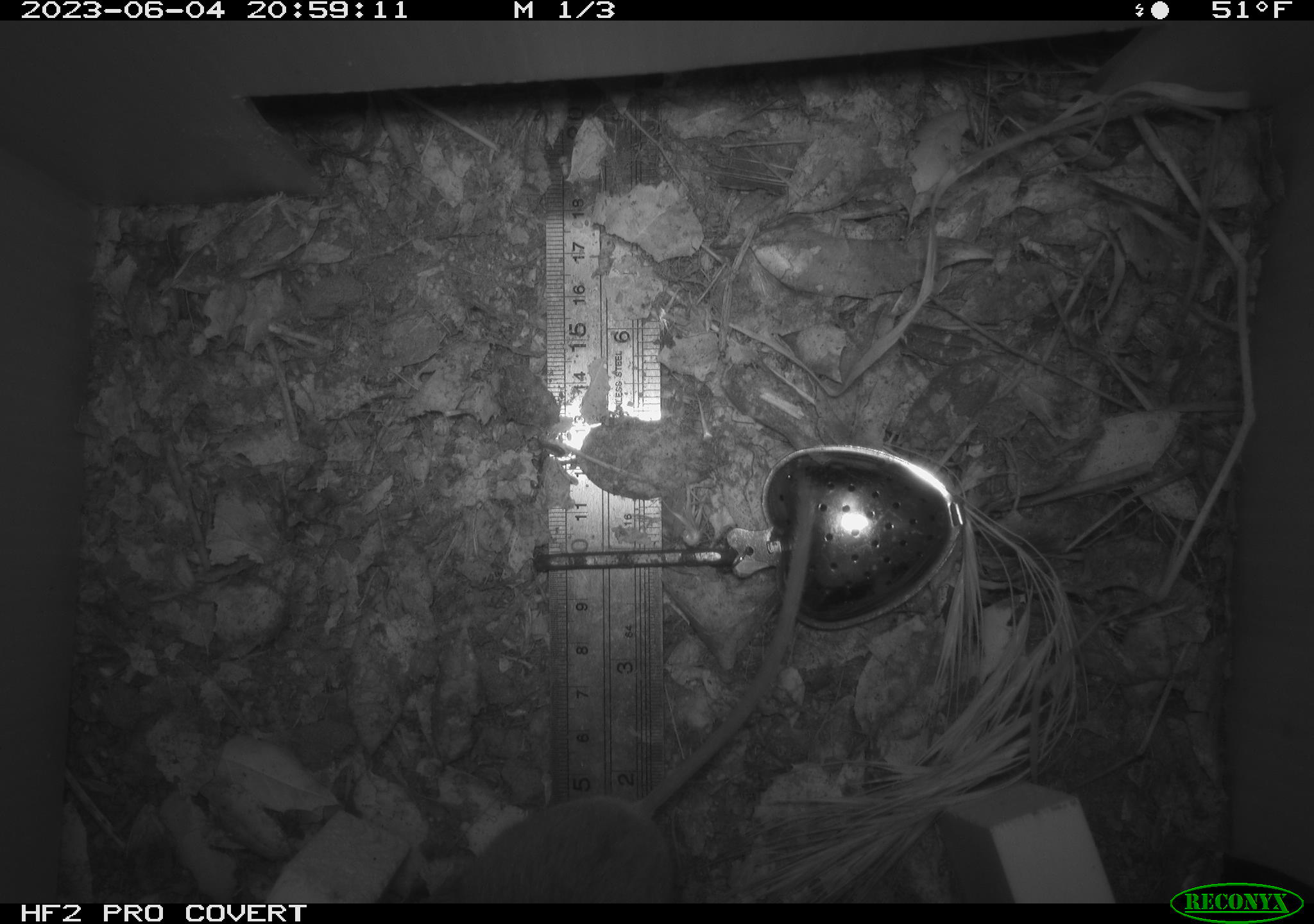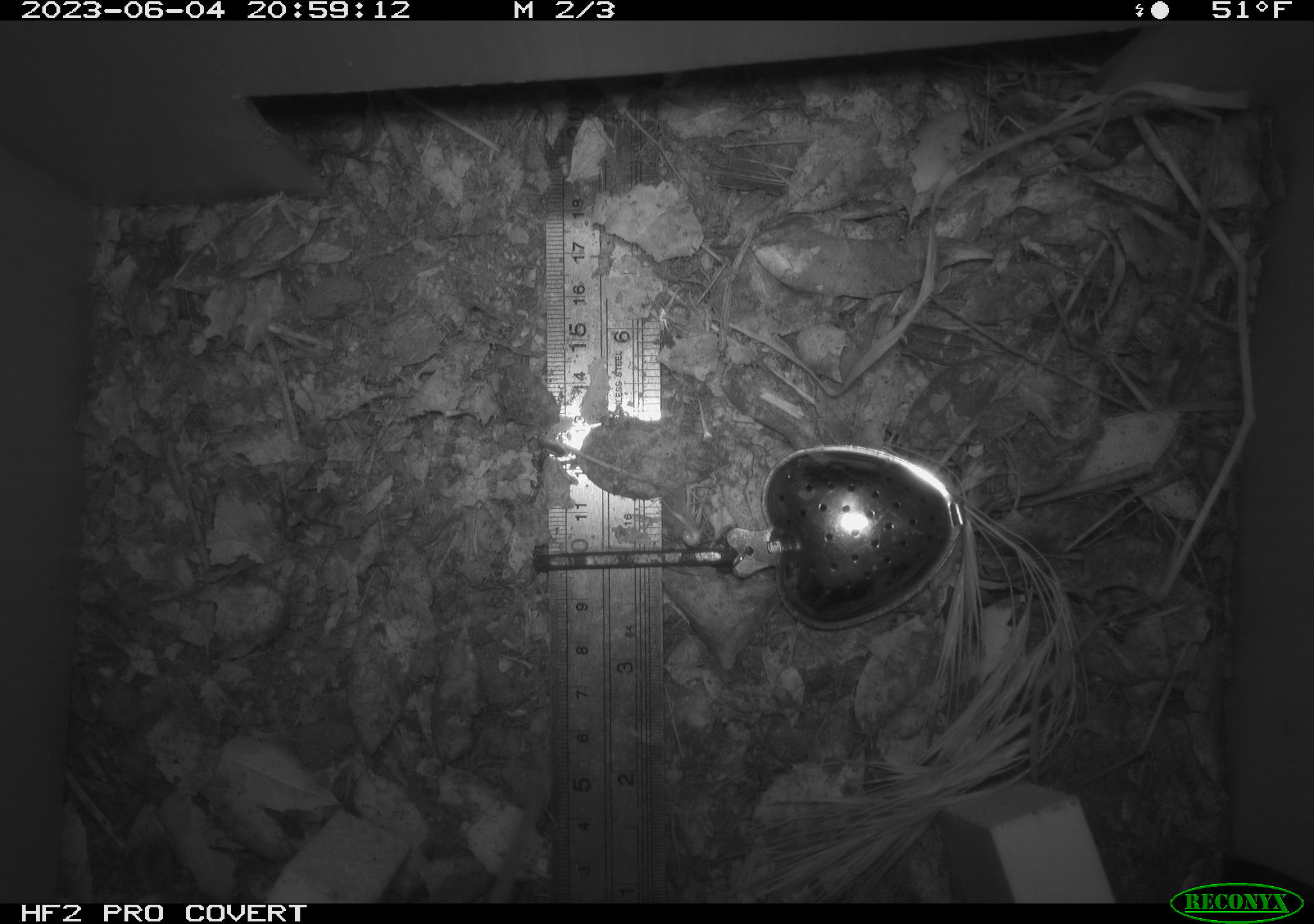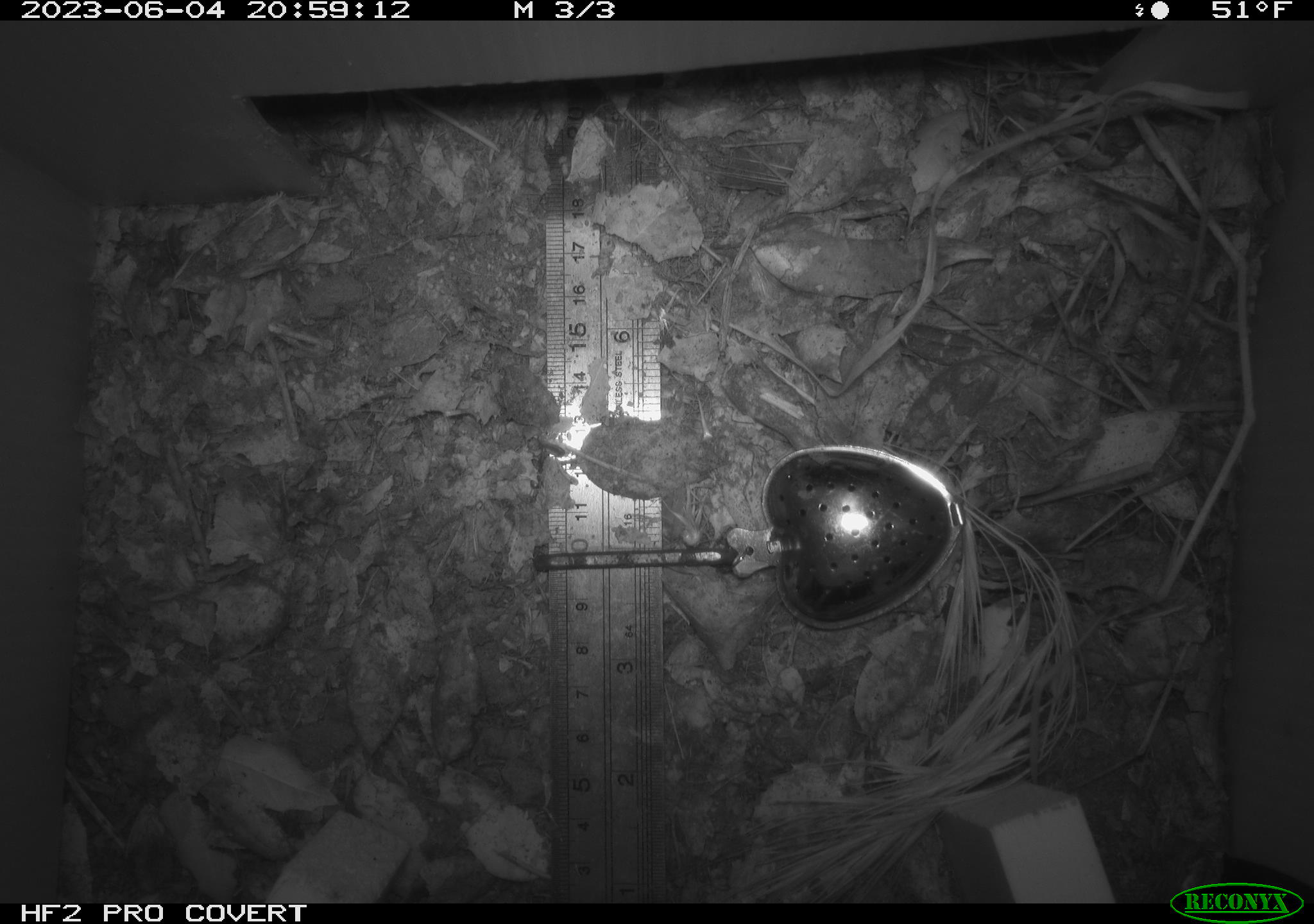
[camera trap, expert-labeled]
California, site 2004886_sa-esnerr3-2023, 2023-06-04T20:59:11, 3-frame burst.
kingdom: Animalia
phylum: Chordata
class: Mammalia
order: Rodentia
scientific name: Rodentia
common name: mouse species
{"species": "mouse species (Rodentia)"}